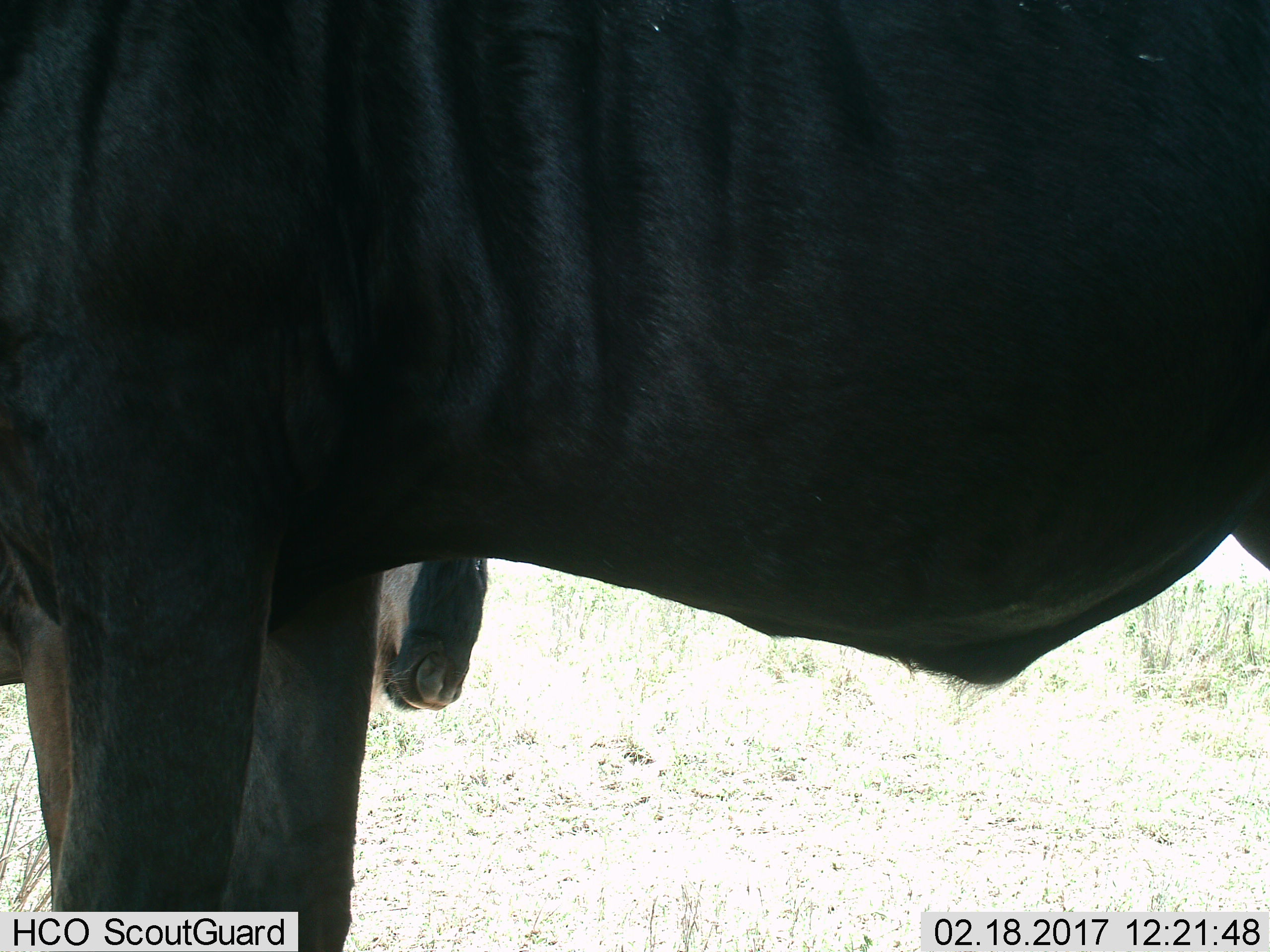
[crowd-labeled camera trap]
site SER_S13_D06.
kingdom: Animalia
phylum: Chordata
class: Mammalia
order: Artiodactyla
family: Bovidae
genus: Connochaetes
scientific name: Connochaetes taurinus taurinus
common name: blue wildebeest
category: wildebeestblue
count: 2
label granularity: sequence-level